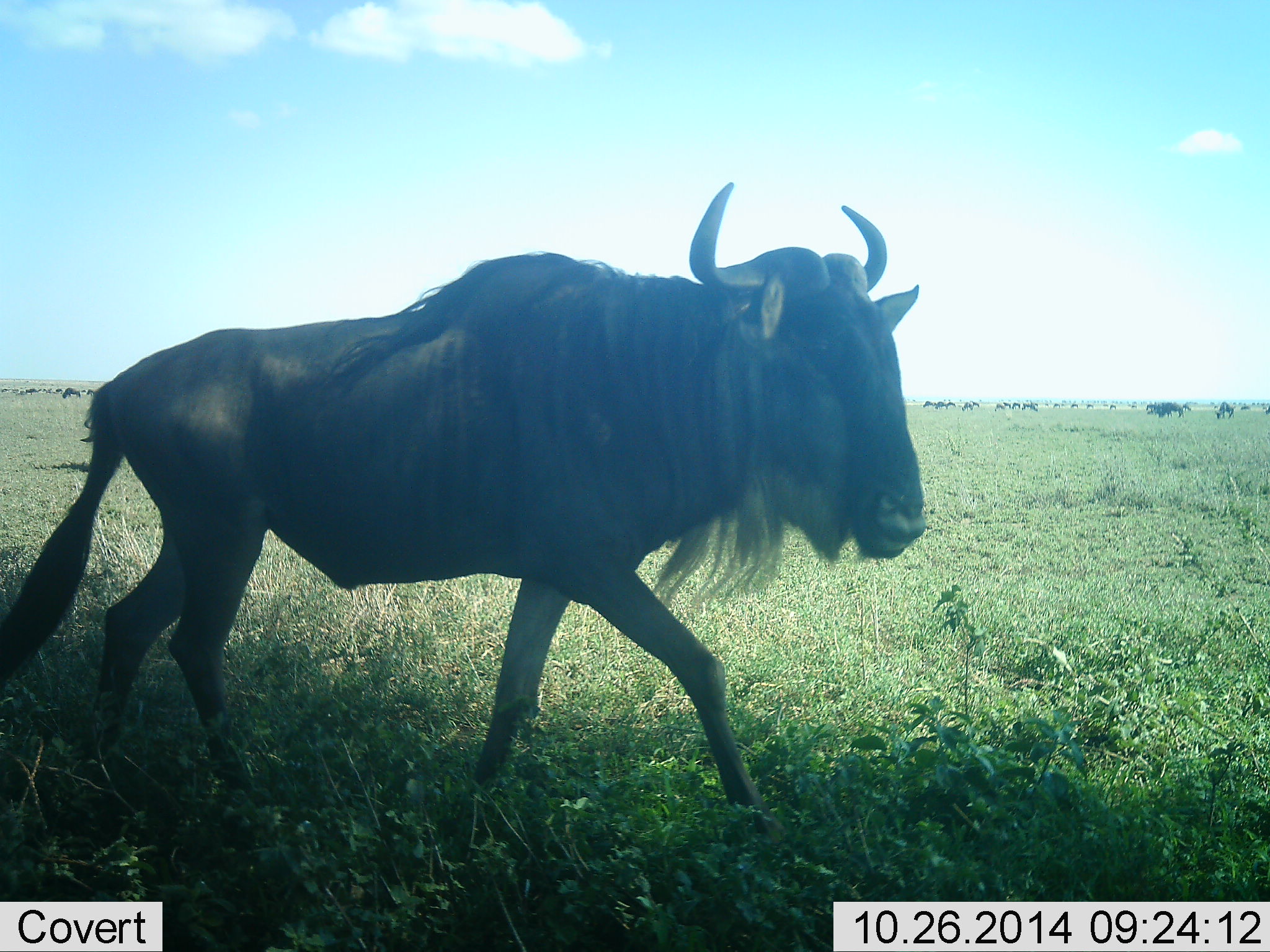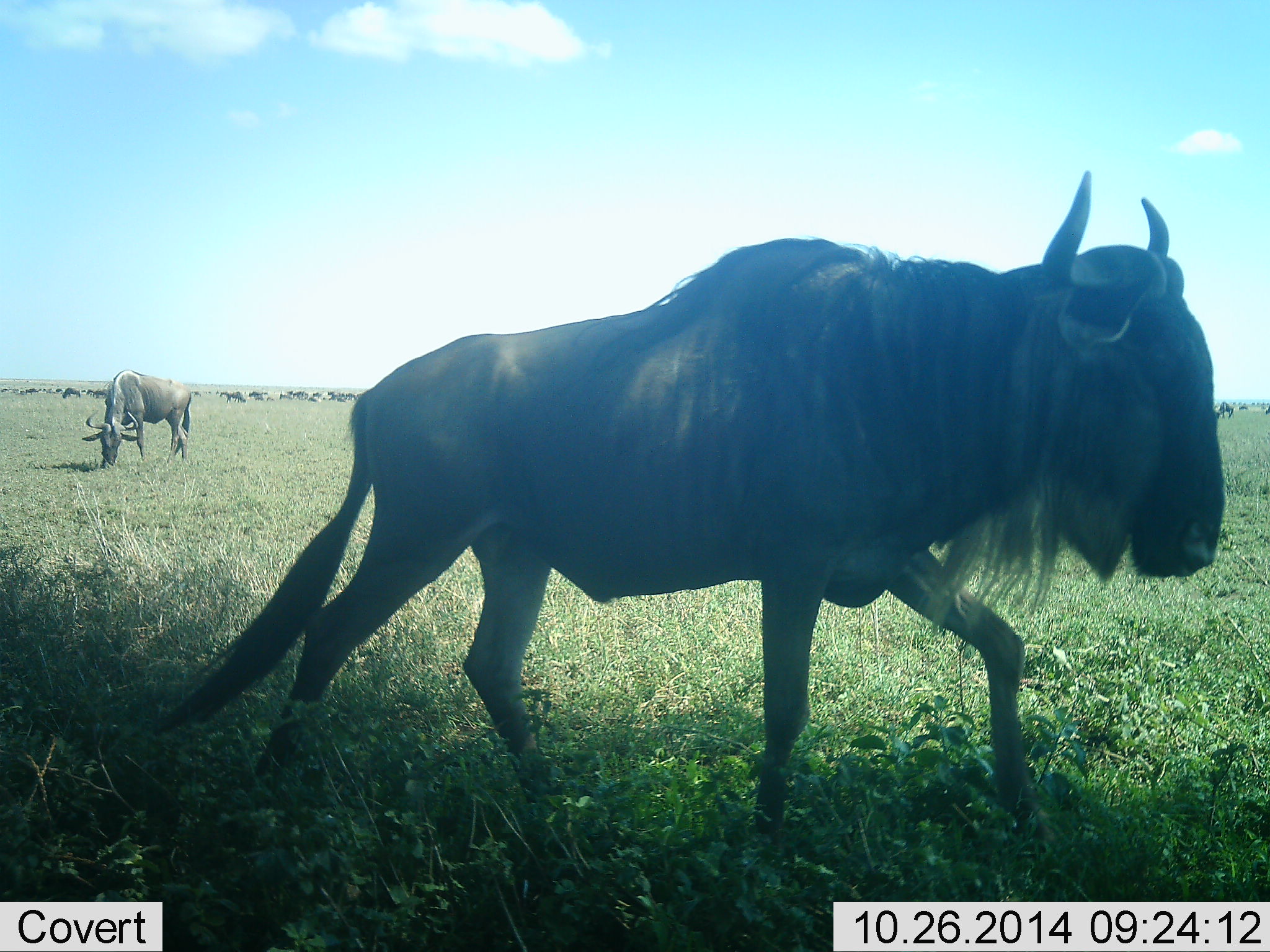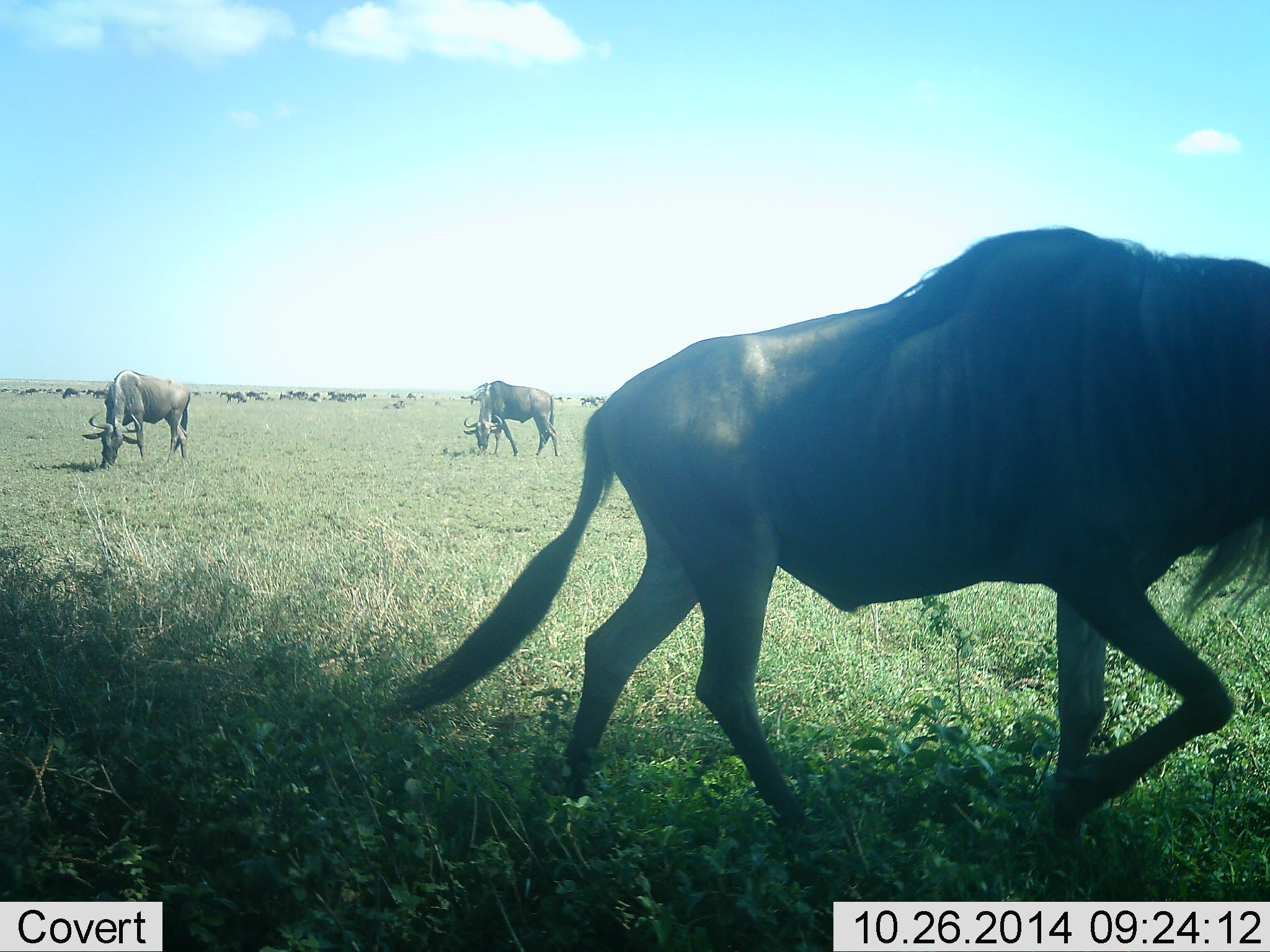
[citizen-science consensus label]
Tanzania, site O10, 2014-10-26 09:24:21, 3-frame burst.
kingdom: Animalia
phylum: Chordata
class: Mammalia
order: Artiodactyla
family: Bovidae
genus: Connochaetes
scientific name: Connochaetes taurinus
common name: blue wildebeest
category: wildebeest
Wildebeest (blue wildebeest) (Connochaetes taurinus), count 11-50. Behavior (volunteer vote fractions): standing 60%, resting 10%, moving 100%, interacting 40%. Young present (vote fraction): 0%. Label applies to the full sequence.